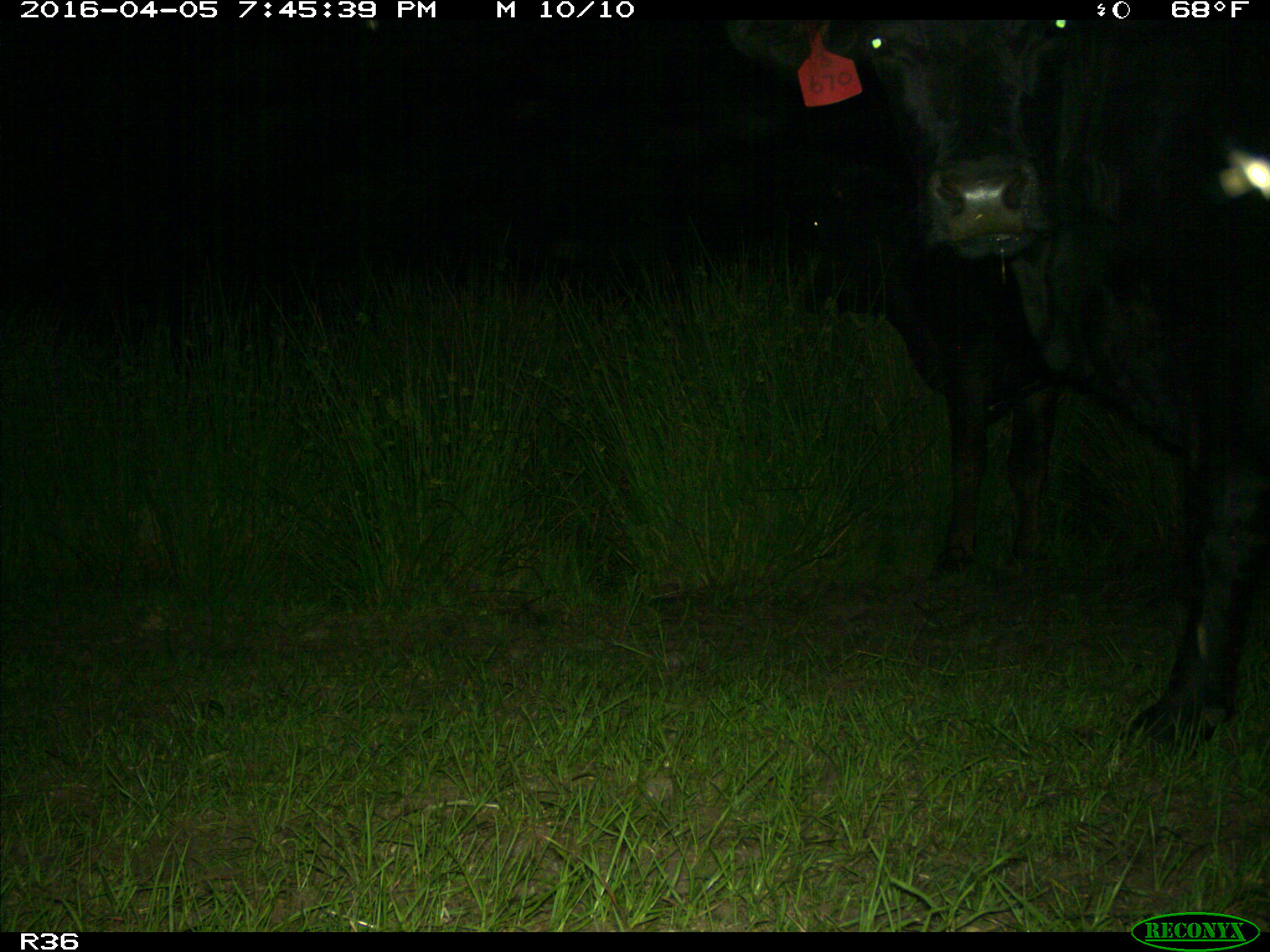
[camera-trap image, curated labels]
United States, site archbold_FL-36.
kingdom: Animalia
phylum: Chordata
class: Mammalia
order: Artiodactyla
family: Bovidae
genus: Bos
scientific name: Bos taurus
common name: domestic cow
Bos taurus (domestic cow).